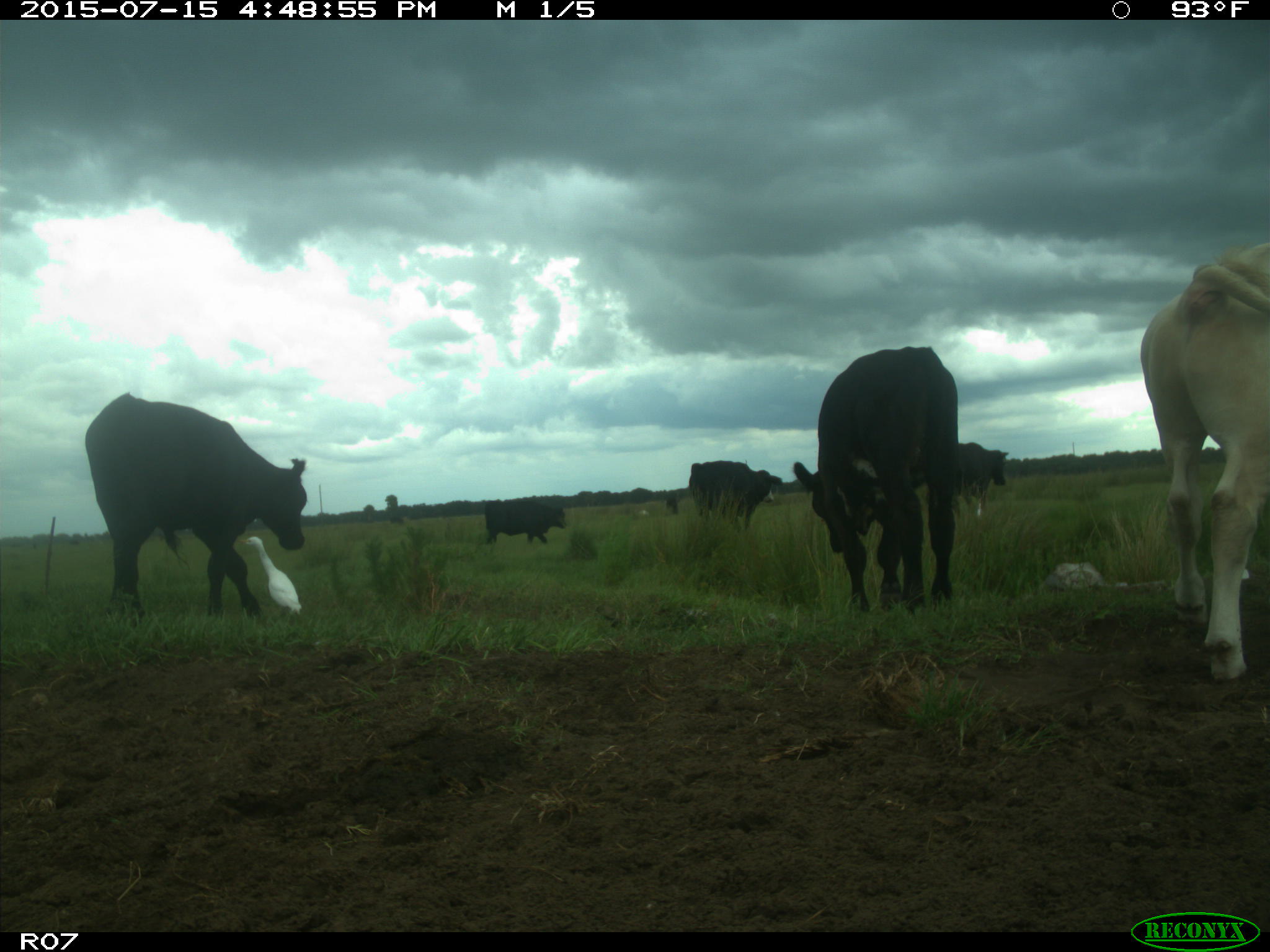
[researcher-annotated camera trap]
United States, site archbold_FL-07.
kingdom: Animalia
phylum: Chordata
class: Mammalia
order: Artiodactyla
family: Bovidae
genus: Bos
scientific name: Bos taurus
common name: domestic cow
Bos taurus (domestic cow).